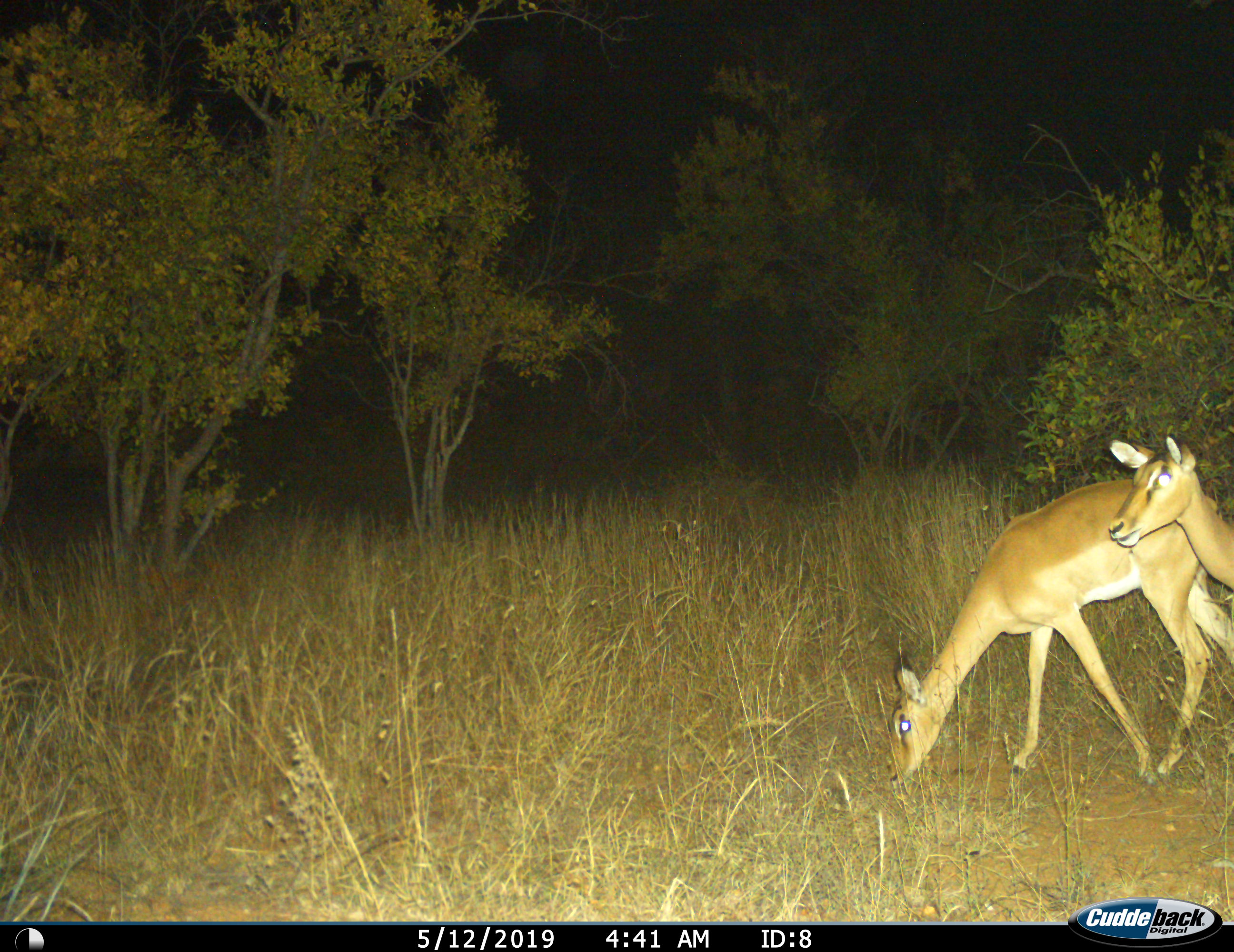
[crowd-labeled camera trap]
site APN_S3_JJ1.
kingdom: Animalia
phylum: Chordata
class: Mammalia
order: Artiodactyla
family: Bovidae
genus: Aepyceros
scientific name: Aepyceros melampus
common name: impala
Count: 2.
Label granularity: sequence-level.